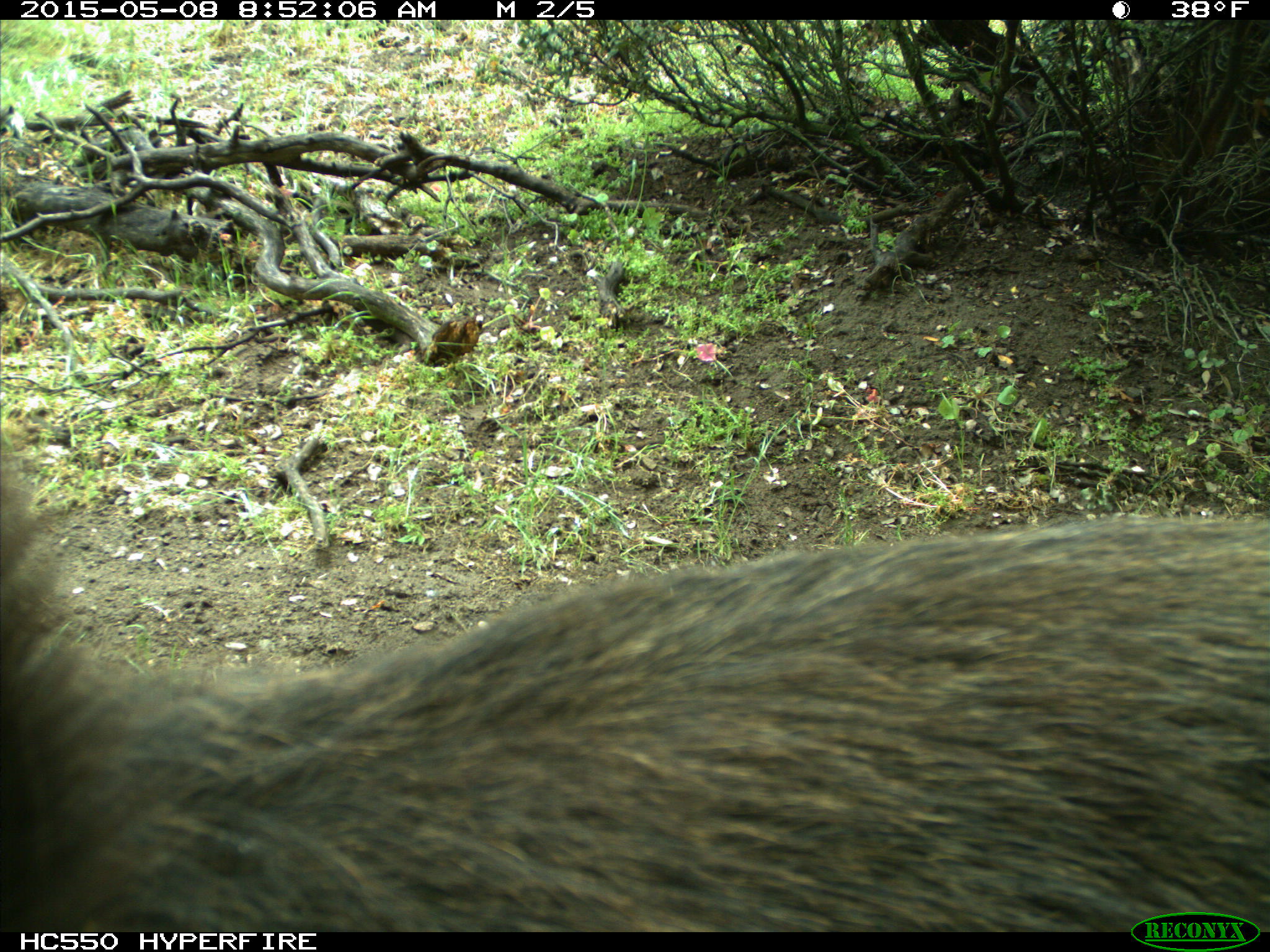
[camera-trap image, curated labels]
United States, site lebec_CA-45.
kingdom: Animalia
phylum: Chordata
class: Mammalia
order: Artiodactyla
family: Suidae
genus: Sus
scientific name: Sus scrofa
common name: wild boar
Sus scrofa (wild boar).